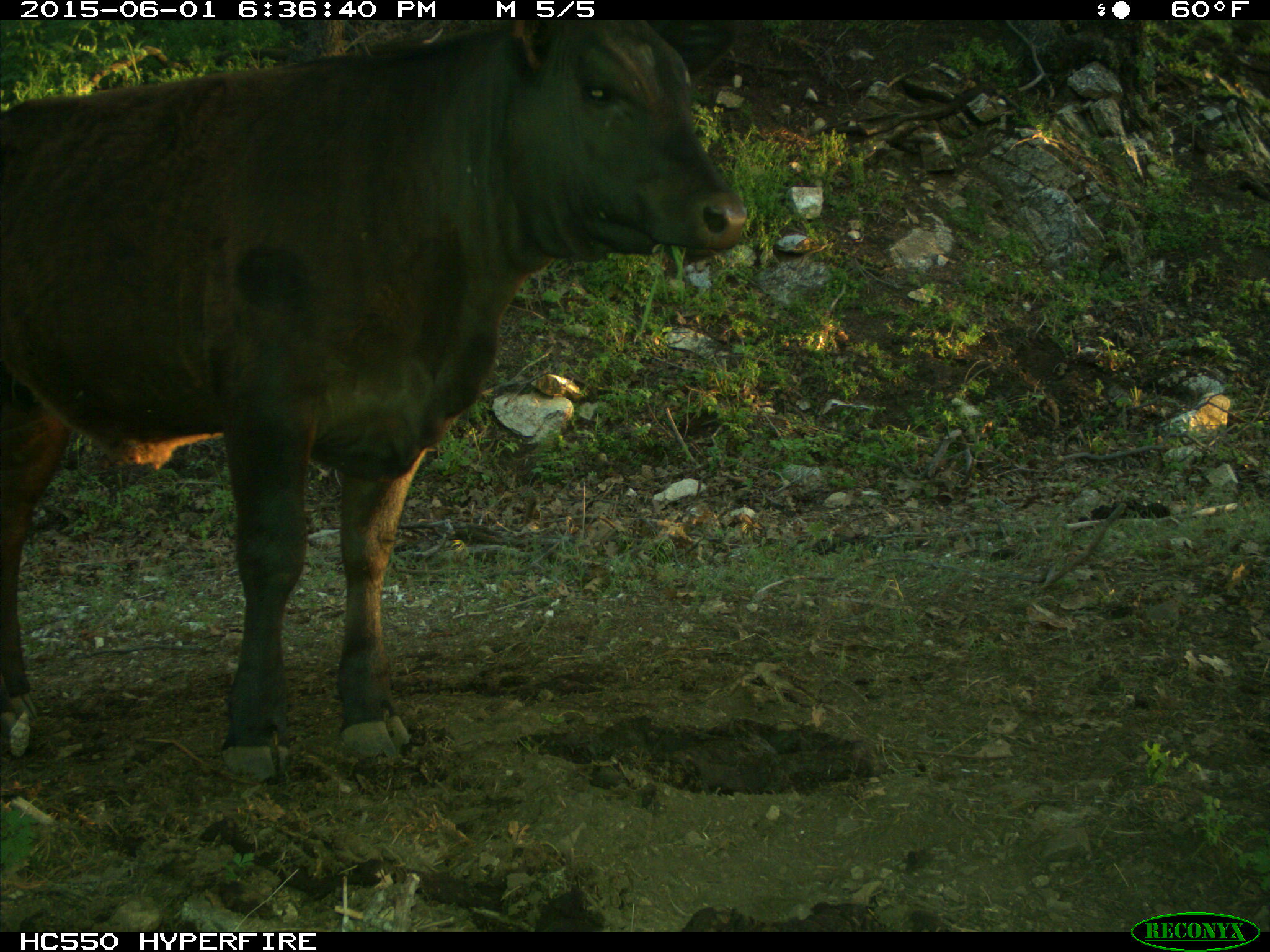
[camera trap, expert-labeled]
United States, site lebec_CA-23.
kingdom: Animalia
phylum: Chordata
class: Mammalia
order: Artiodactyla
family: Bovidae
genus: Bos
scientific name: Bos taurus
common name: domestic cow